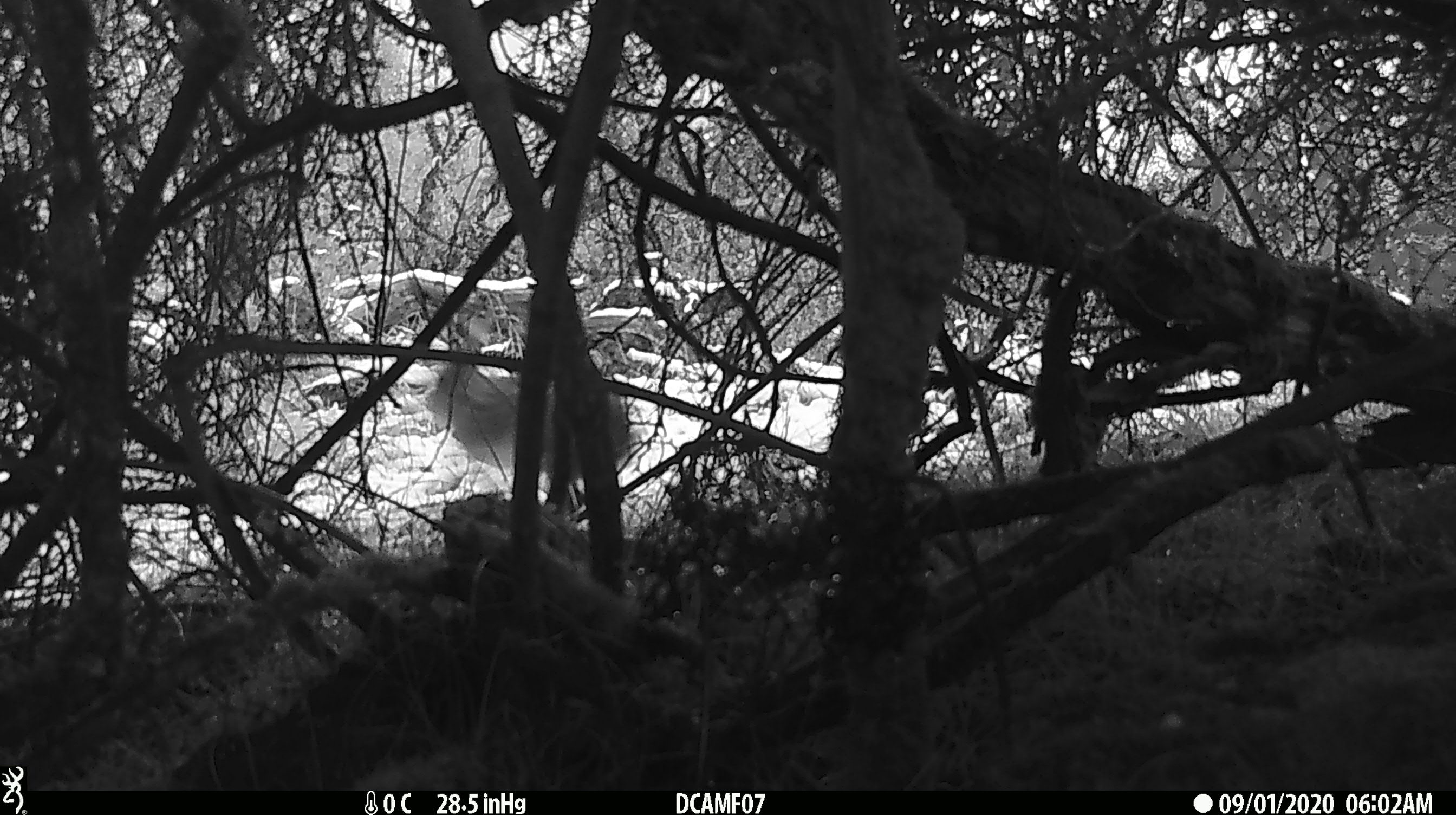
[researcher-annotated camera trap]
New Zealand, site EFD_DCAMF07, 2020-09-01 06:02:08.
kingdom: Animalia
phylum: Chordata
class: Mammalia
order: Lagomorpha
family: Leporidae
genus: Oryctolagus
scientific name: Oryctolagus cuniculus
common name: european rabbit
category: rabbit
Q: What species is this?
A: Rabbit (european rabbit) (Oryctolagus cuniculus).